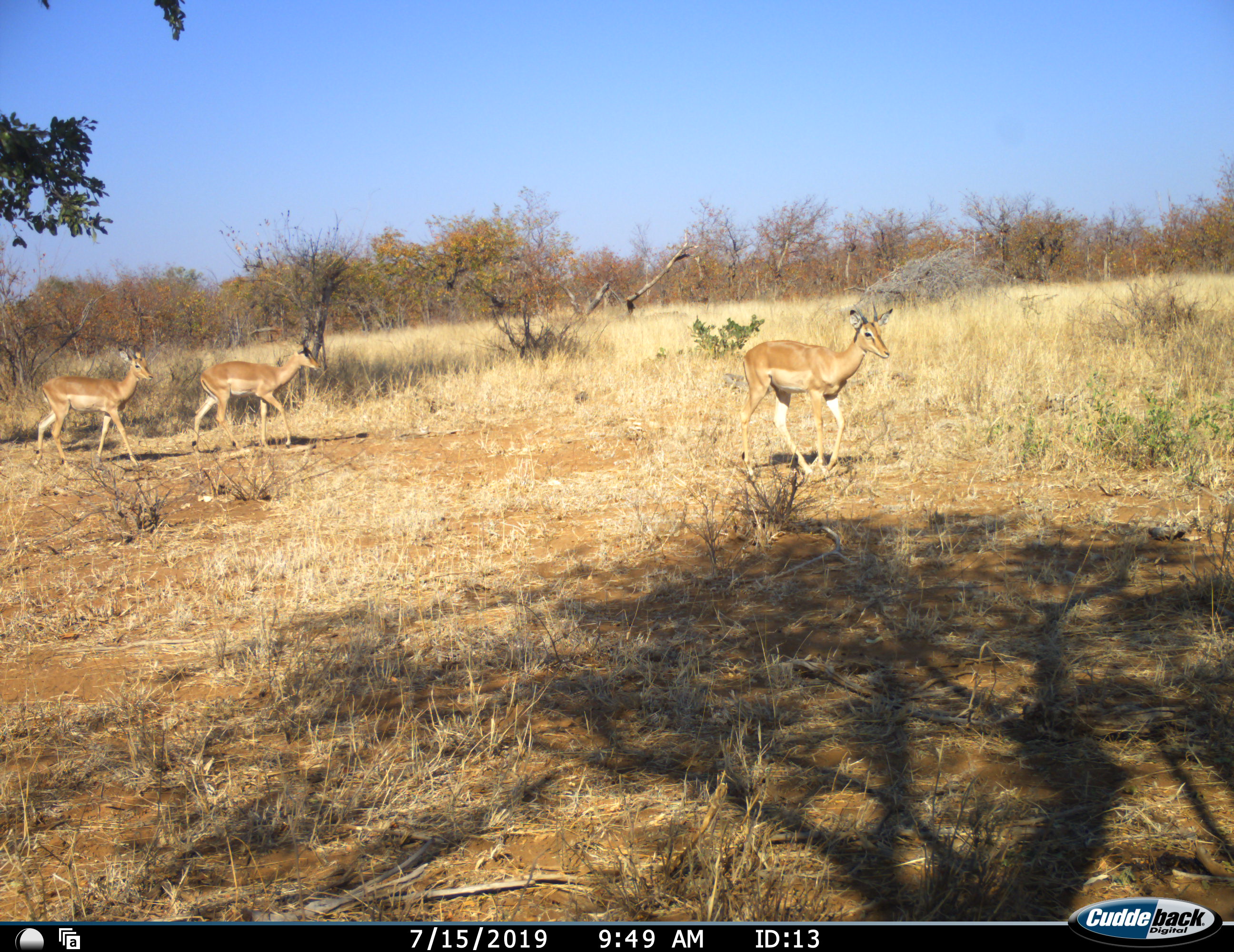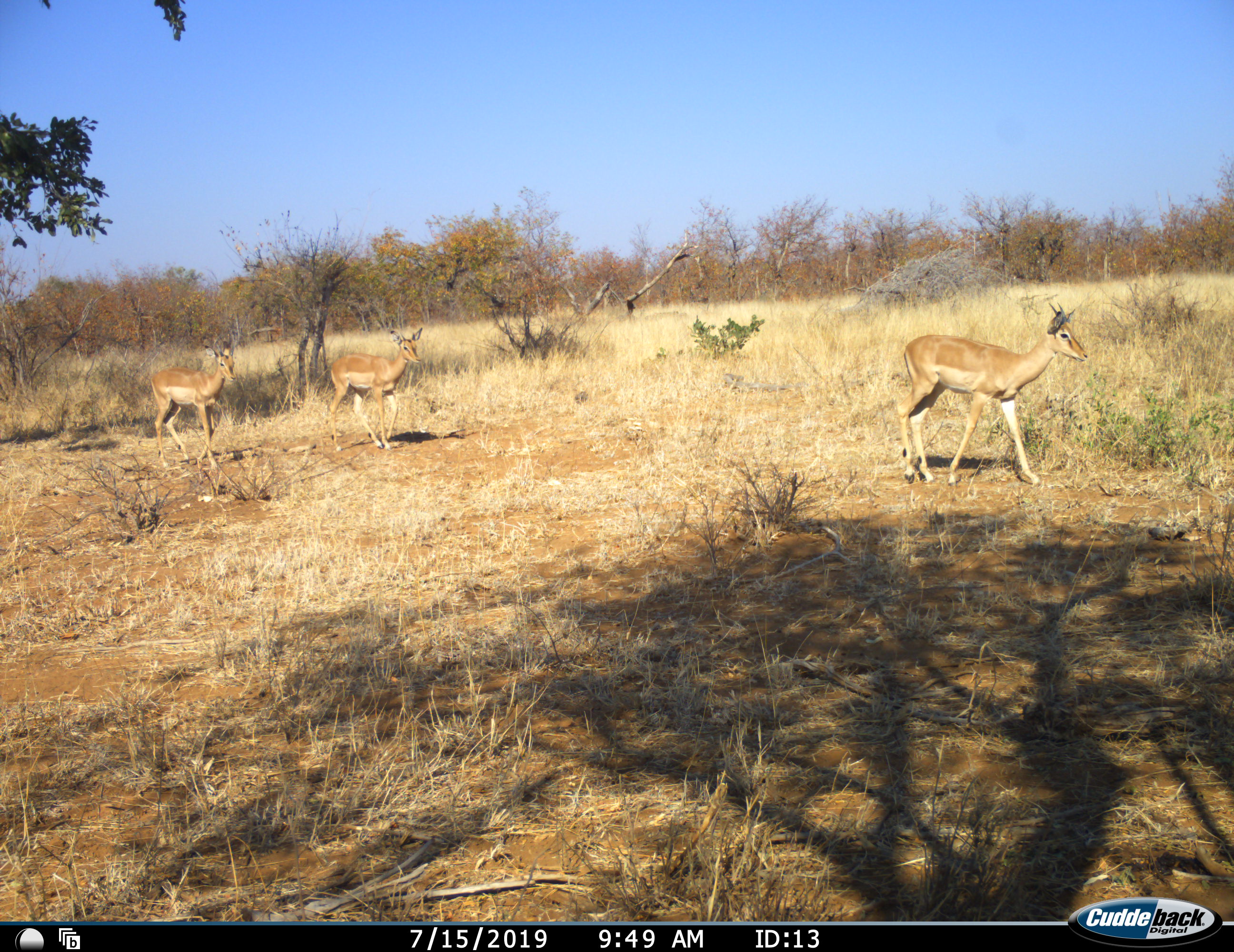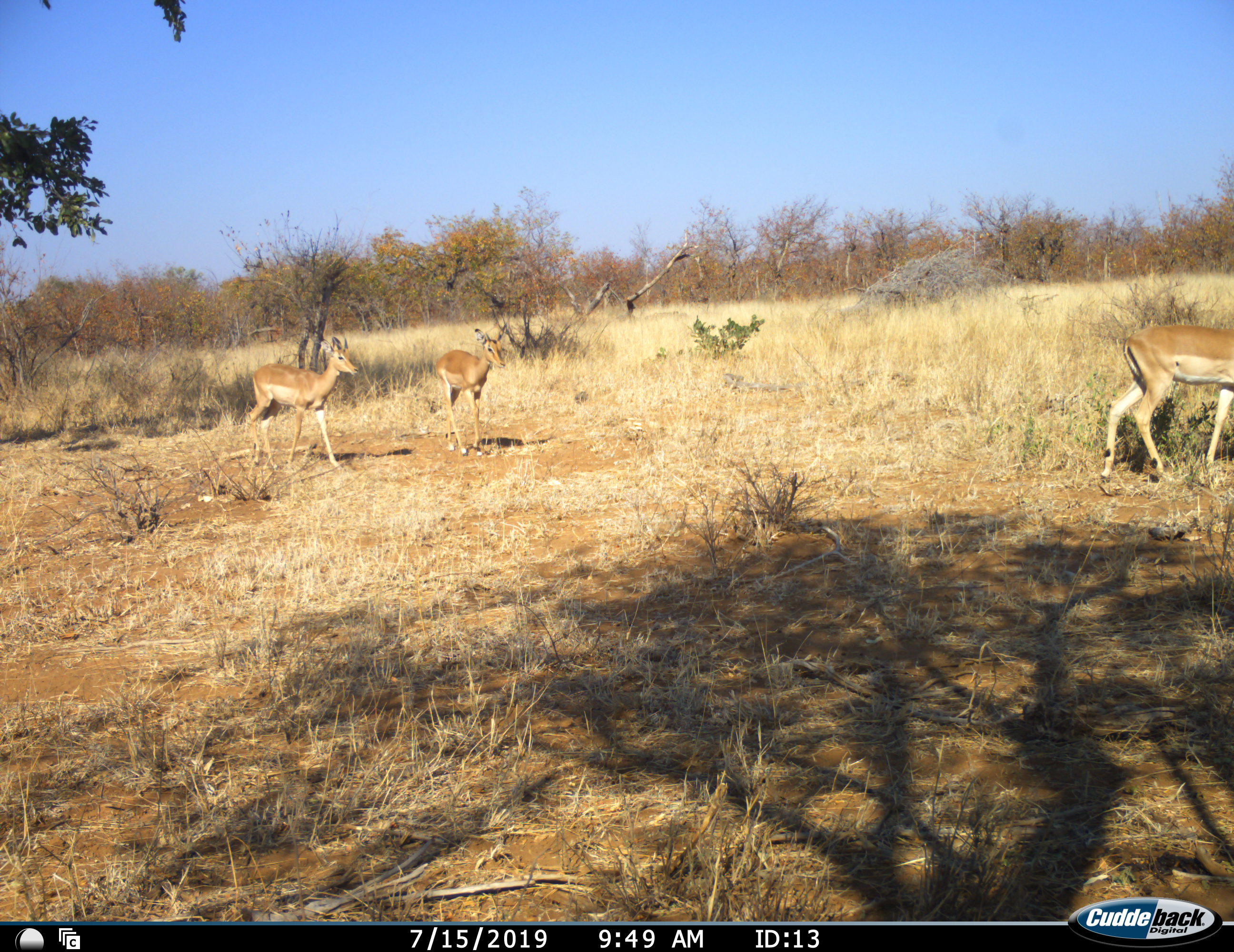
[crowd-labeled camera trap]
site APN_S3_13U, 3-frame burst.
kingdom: Animalia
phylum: Chordata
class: Mammalia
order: Artiodactyla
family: Bovidae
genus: Aepyceros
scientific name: Aepyceros melampus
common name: impala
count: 3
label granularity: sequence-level